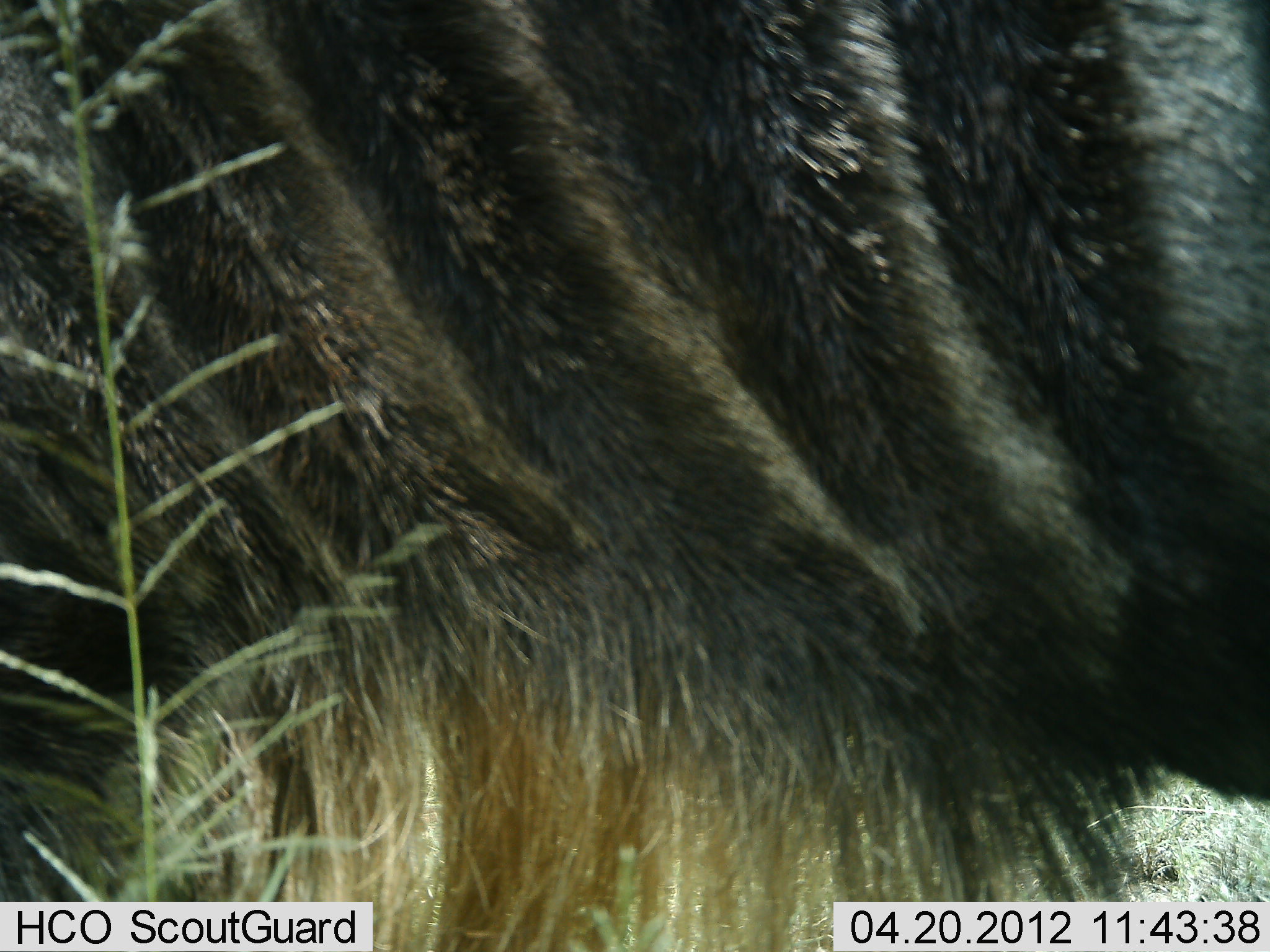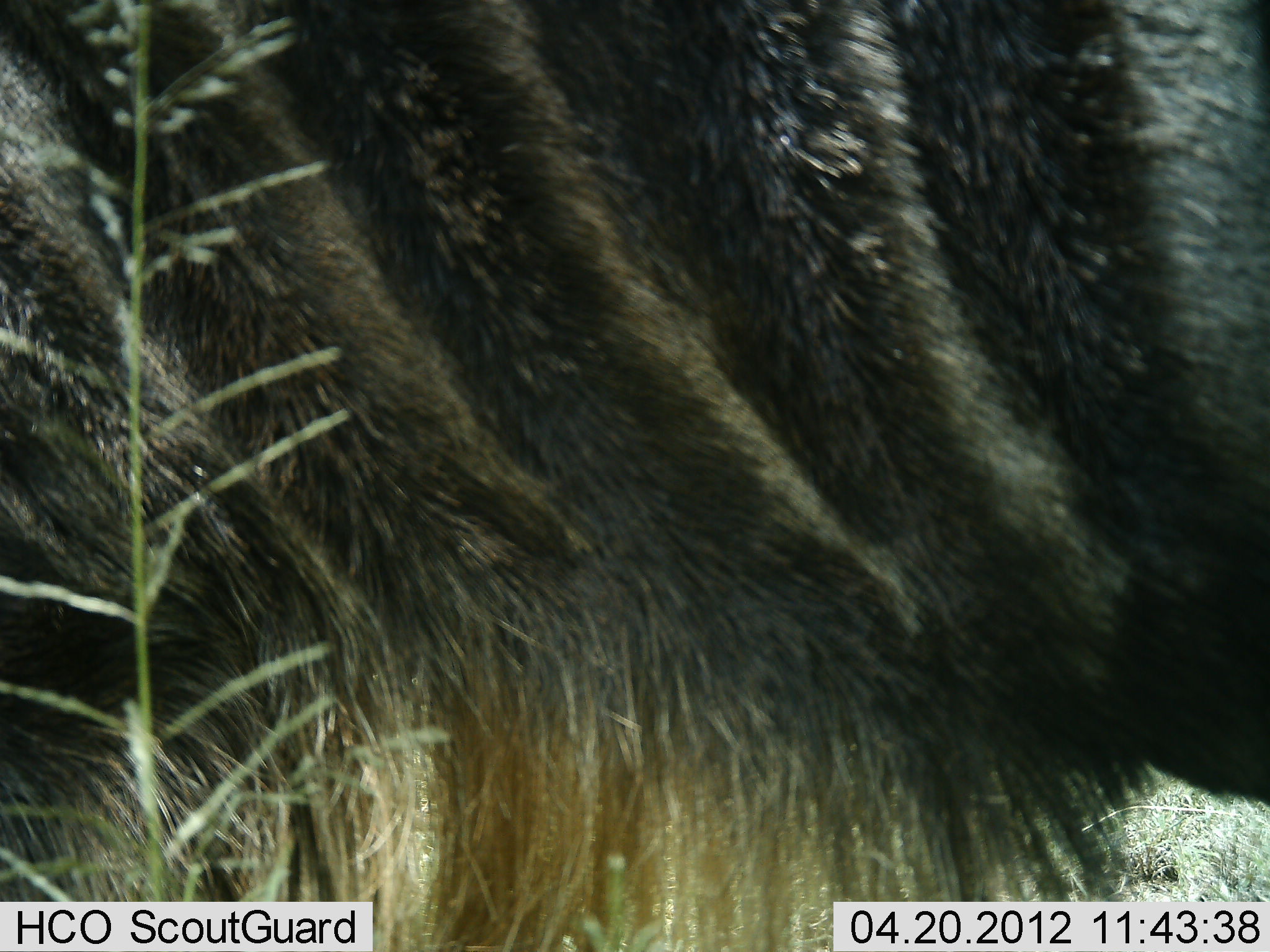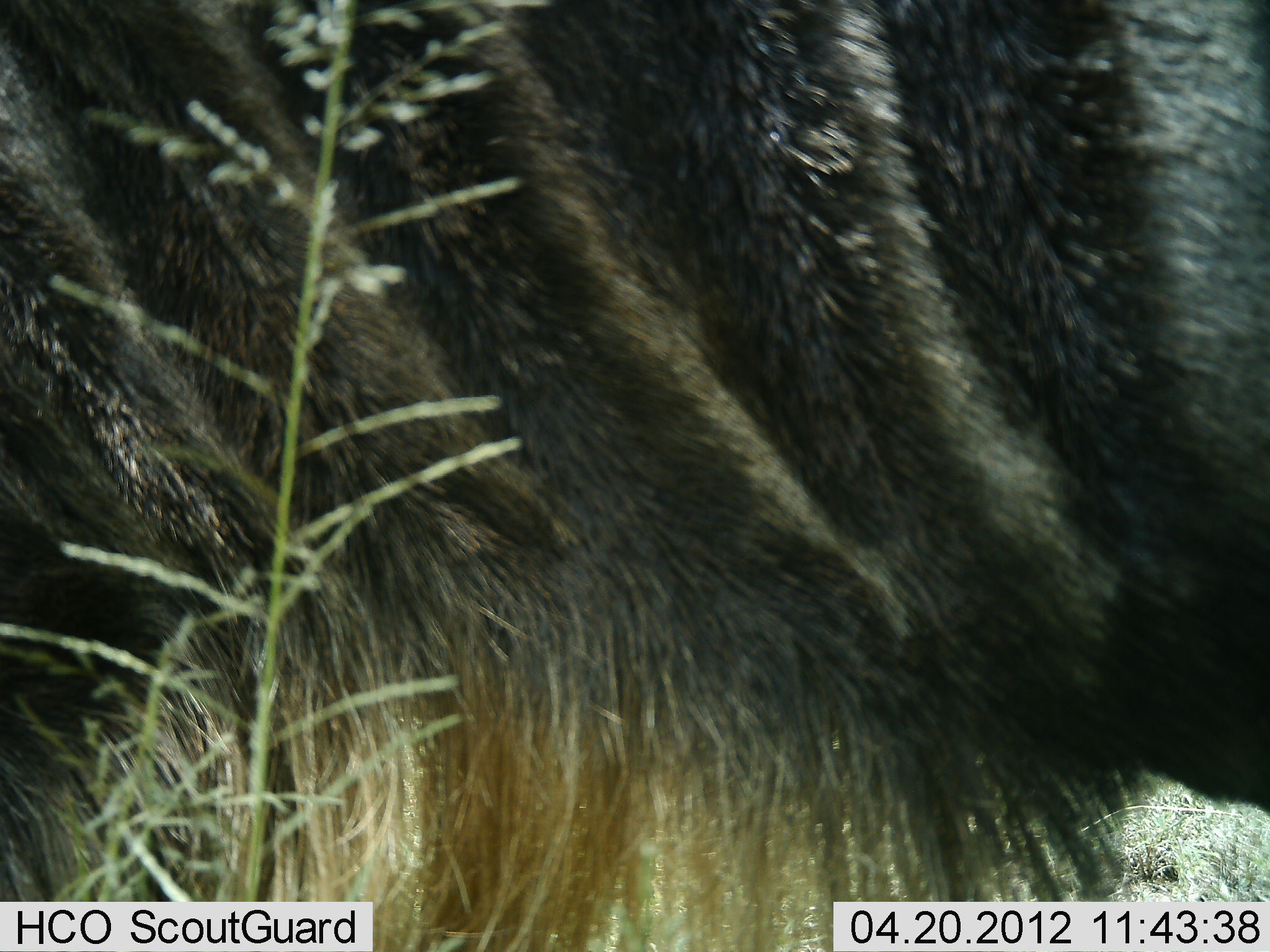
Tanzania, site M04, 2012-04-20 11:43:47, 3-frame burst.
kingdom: Animalia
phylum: Chordata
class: Mammalia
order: Artiodactyla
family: Bovidae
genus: Connochaetes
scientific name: Connochaetes taurinus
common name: blue wildebeest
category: wildebeest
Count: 1.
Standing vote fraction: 71%.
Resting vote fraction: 0%.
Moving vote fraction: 5%.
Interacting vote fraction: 0%.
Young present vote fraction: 0%.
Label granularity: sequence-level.